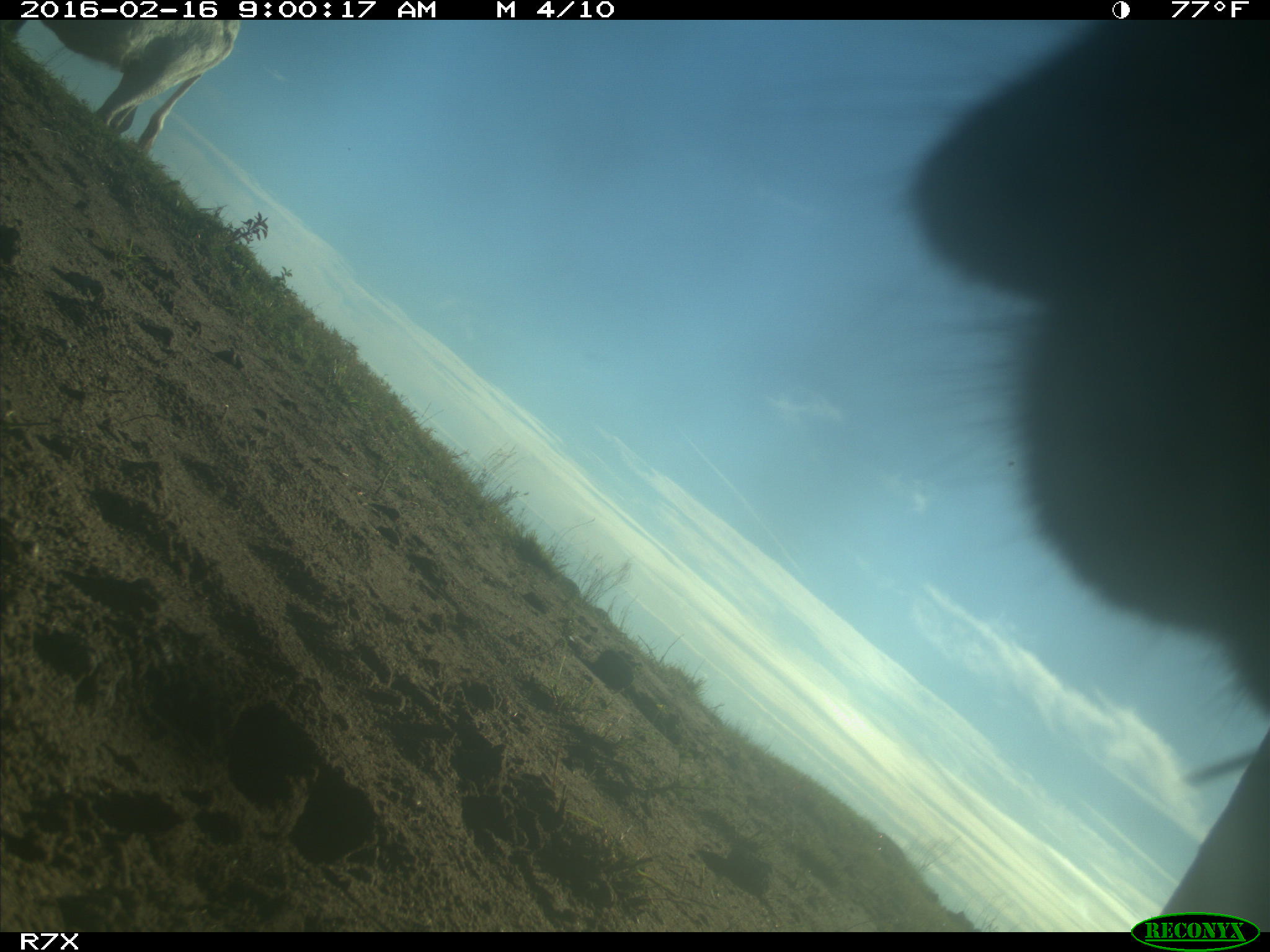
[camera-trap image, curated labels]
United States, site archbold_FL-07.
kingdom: Animalia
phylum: Chordata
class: Mammalia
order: Artiodactyla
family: Bovidae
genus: Bos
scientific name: Bos taurus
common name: domestic cow